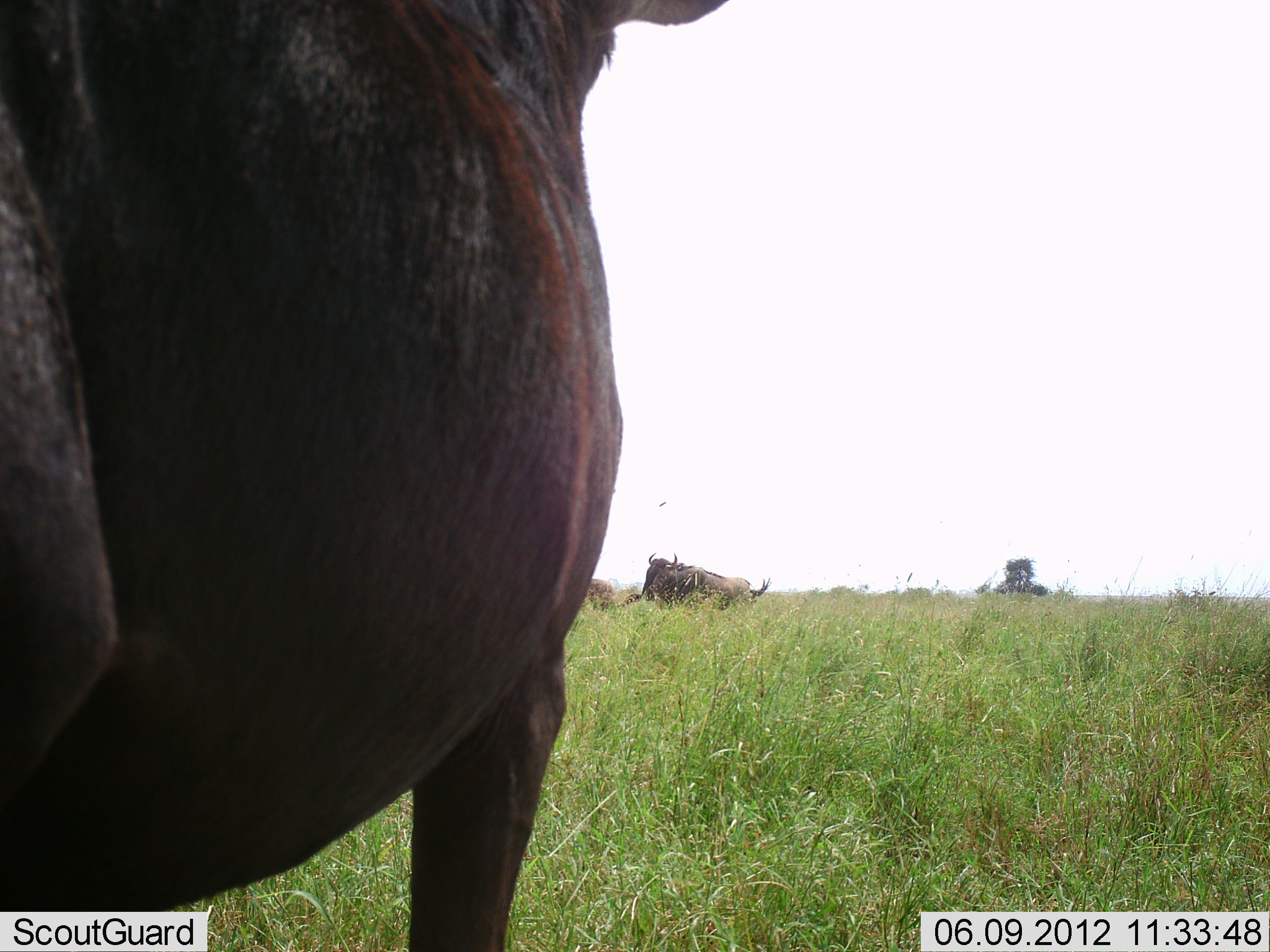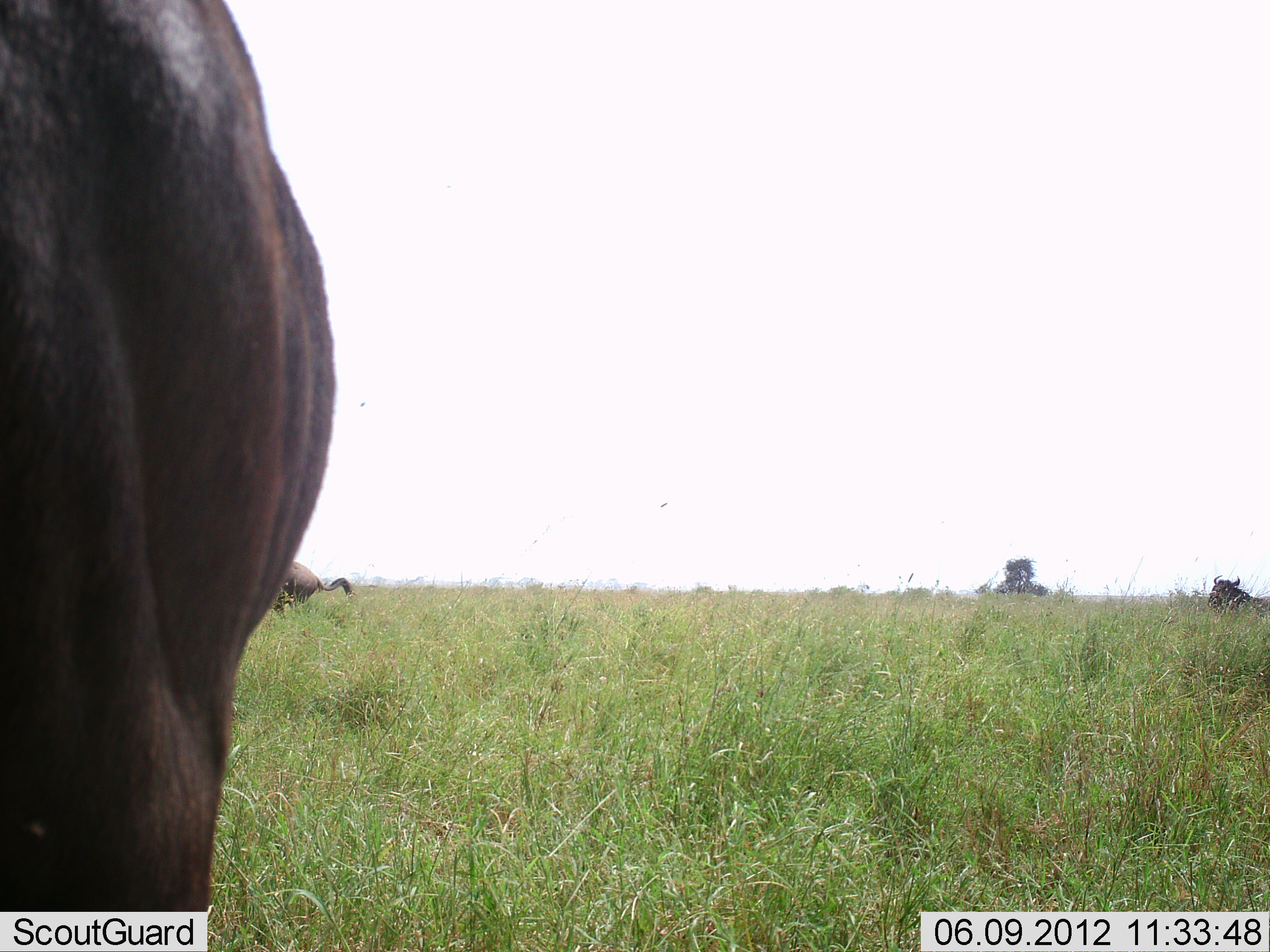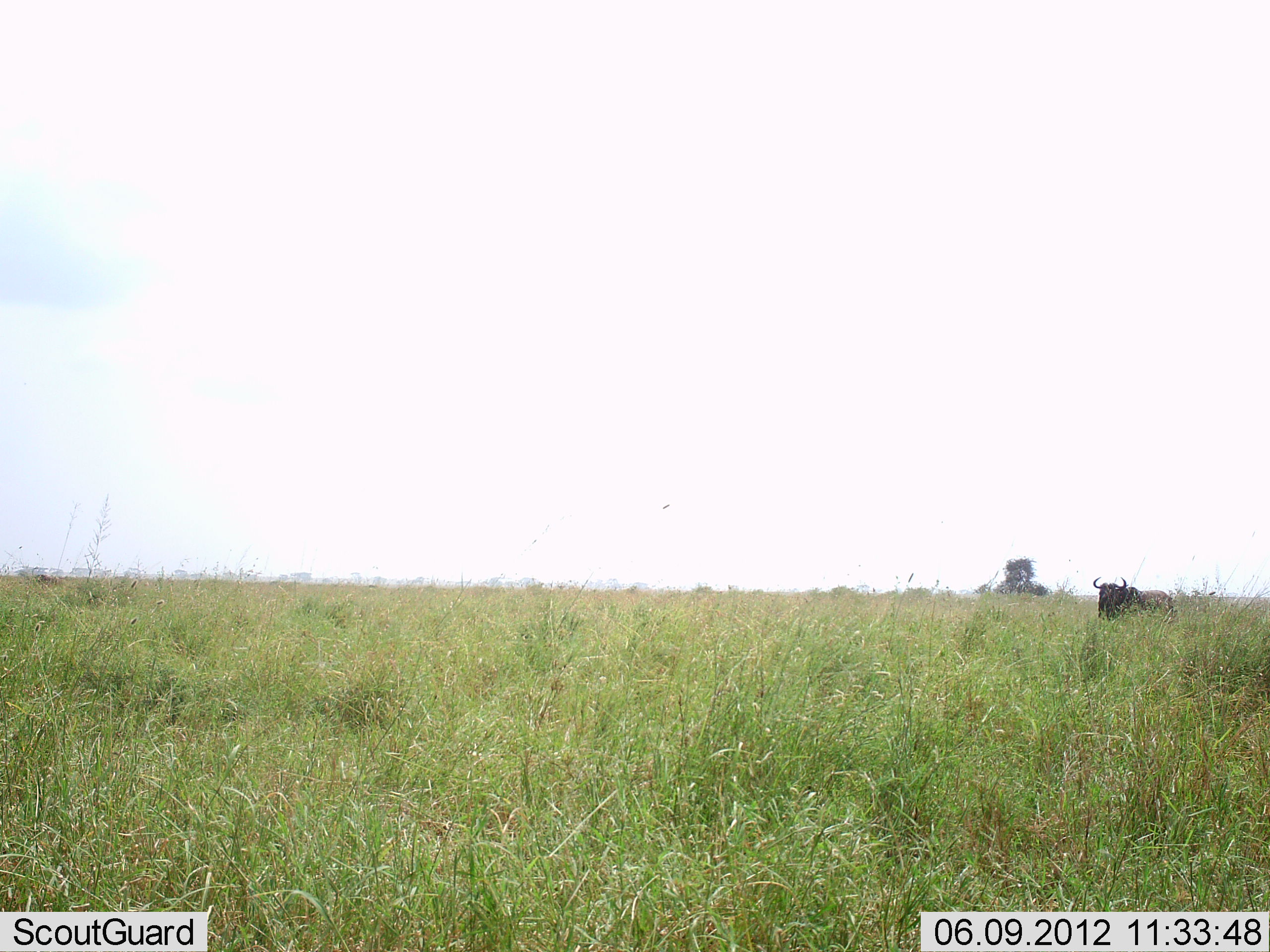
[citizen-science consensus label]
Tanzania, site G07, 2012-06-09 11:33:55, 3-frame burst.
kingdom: Animalia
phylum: Chordata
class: Mammalia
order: Artiodactyla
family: Bovidae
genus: Connochaetes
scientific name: Connochaetes taurinus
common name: blue wildebeest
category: wildebeest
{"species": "wildebeest (blue wildebeest) (Connochaetes taurinus)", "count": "3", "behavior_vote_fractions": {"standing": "30%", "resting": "0%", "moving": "90%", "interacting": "0%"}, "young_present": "0%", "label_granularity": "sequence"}